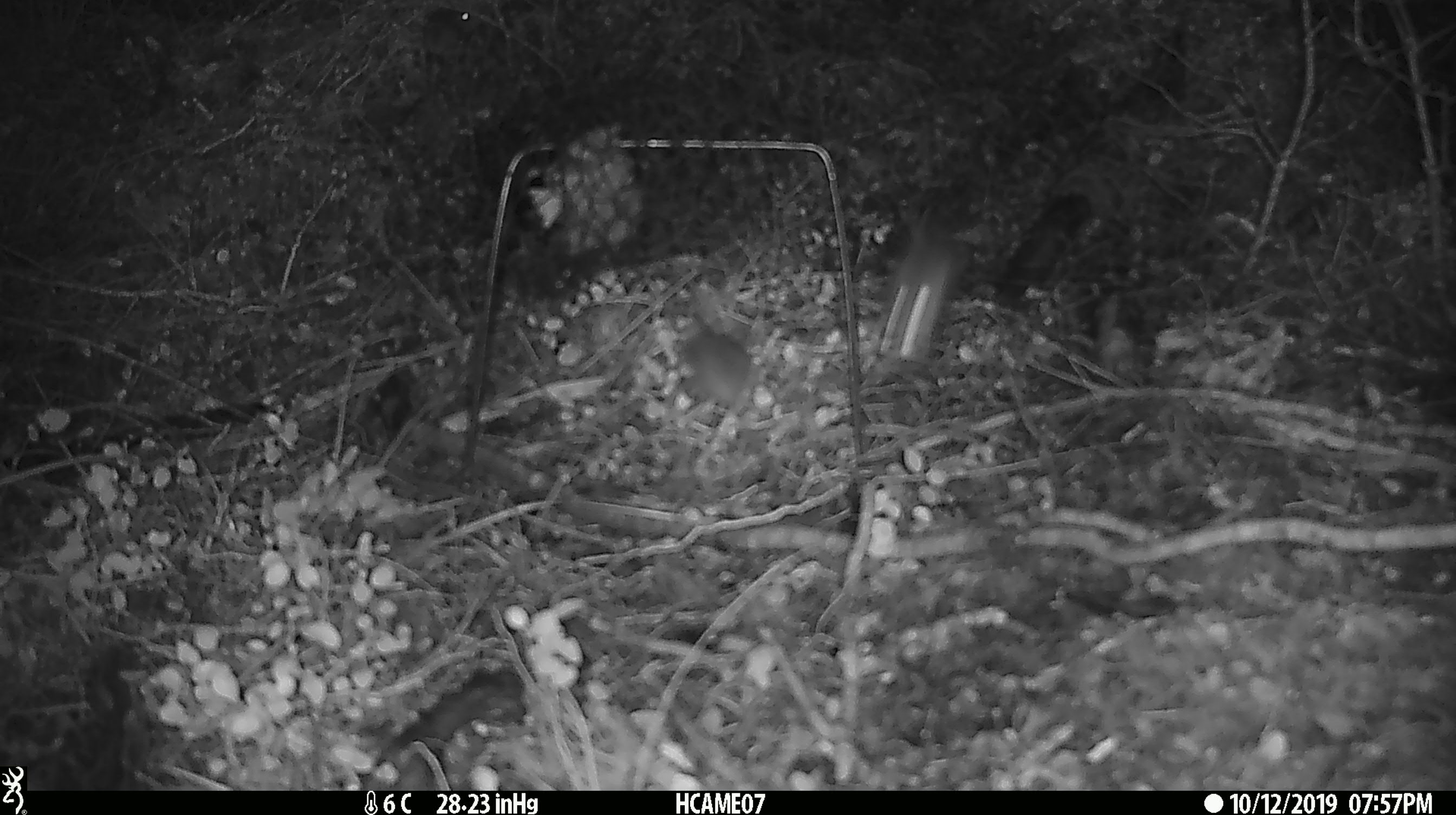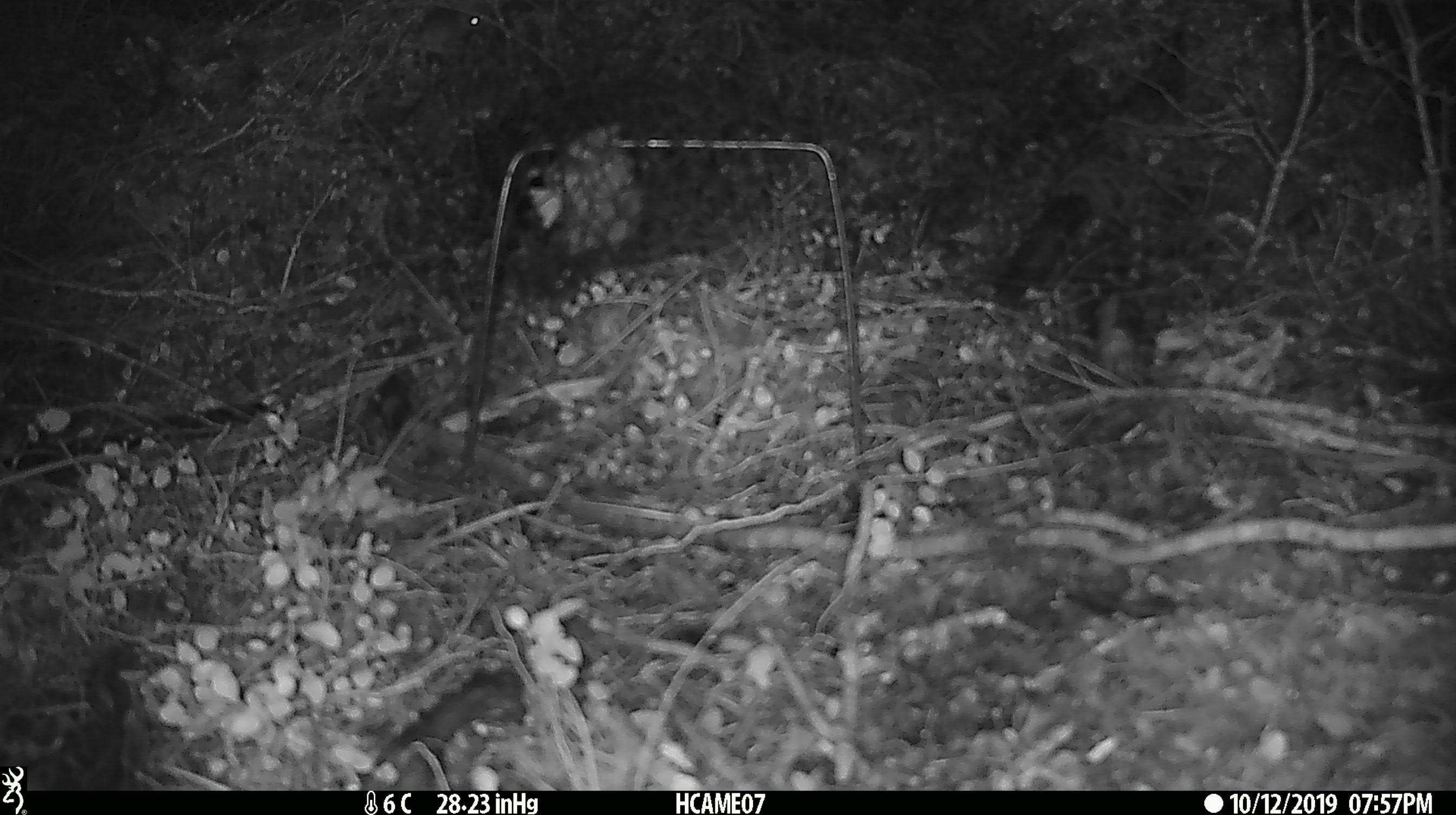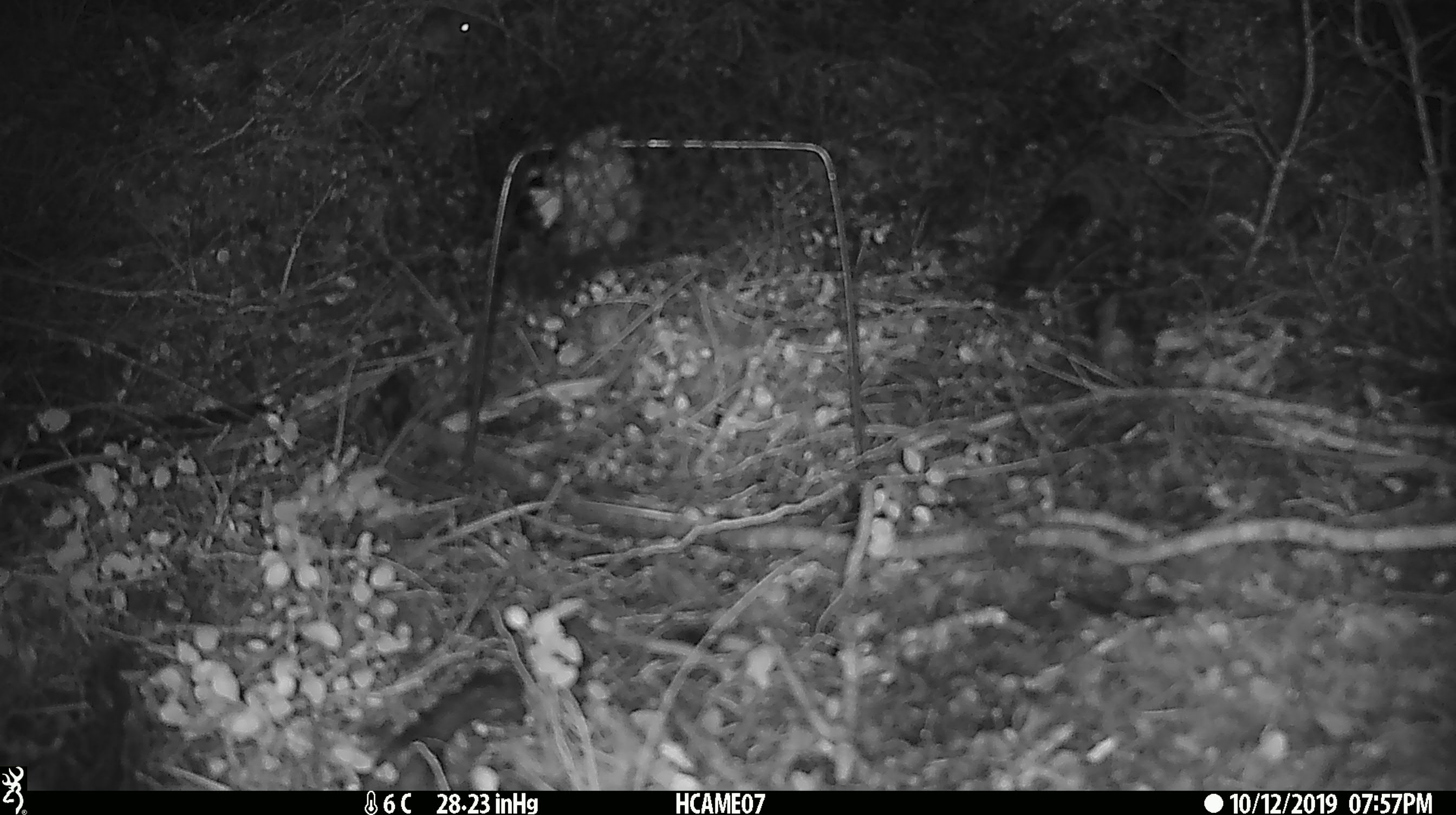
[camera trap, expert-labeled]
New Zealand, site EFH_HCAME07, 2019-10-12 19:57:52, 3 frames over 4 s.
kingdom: Animalia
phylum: Chordata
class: Mammalia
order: Rodentia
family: Muridae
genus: Mus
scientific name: Mus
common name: mouse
Mouse (Mus).